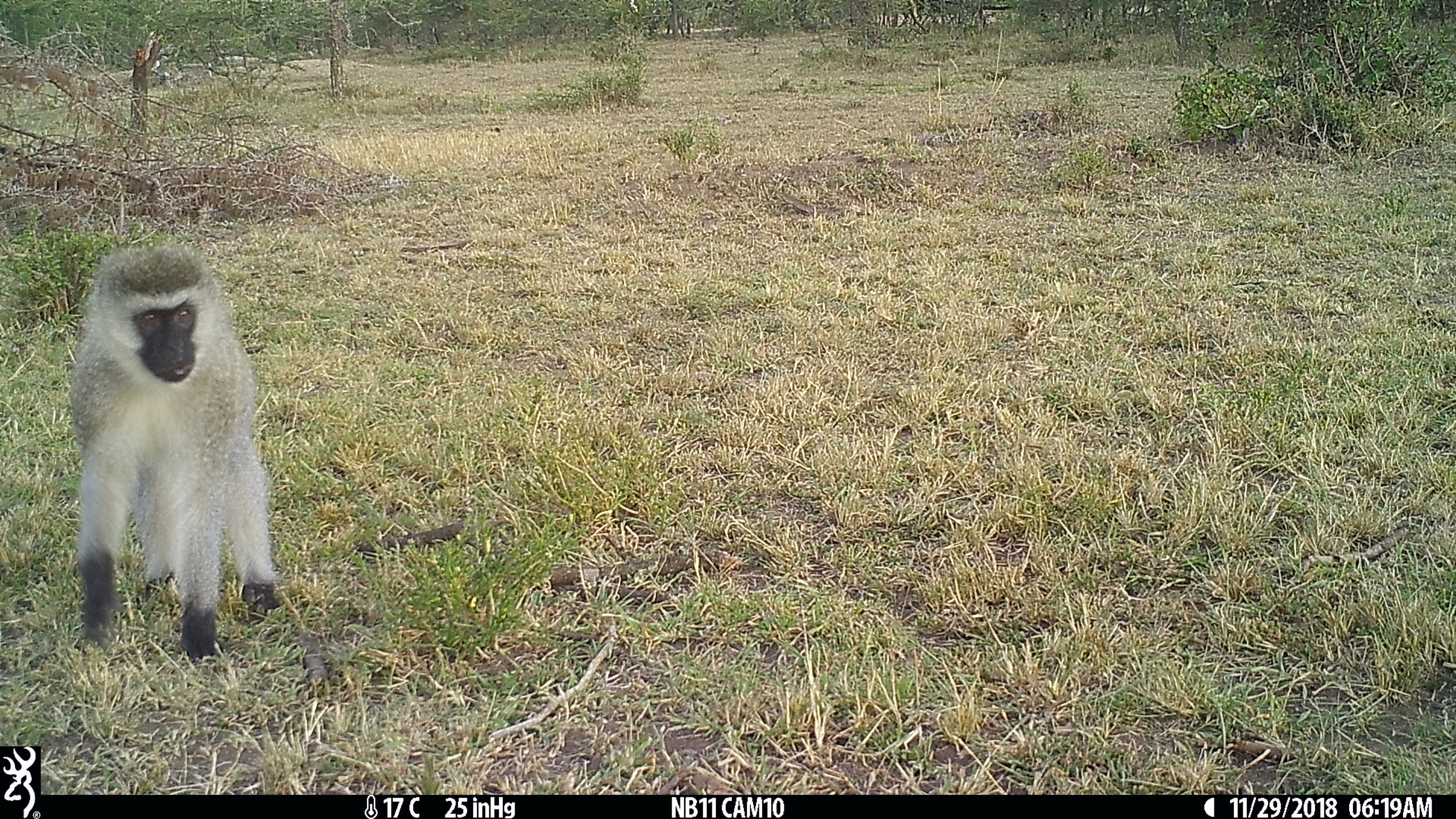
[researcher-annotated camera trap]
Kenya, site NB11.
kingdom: Animalia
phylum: Chordata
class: Mammalia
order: Primates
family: Cercopithecidae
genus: Chlorocebus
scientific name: Chlorocebus pygerythrus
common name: vervet monkey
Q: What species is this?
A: Vervet monkey (Chlorocebus pygerythrus).